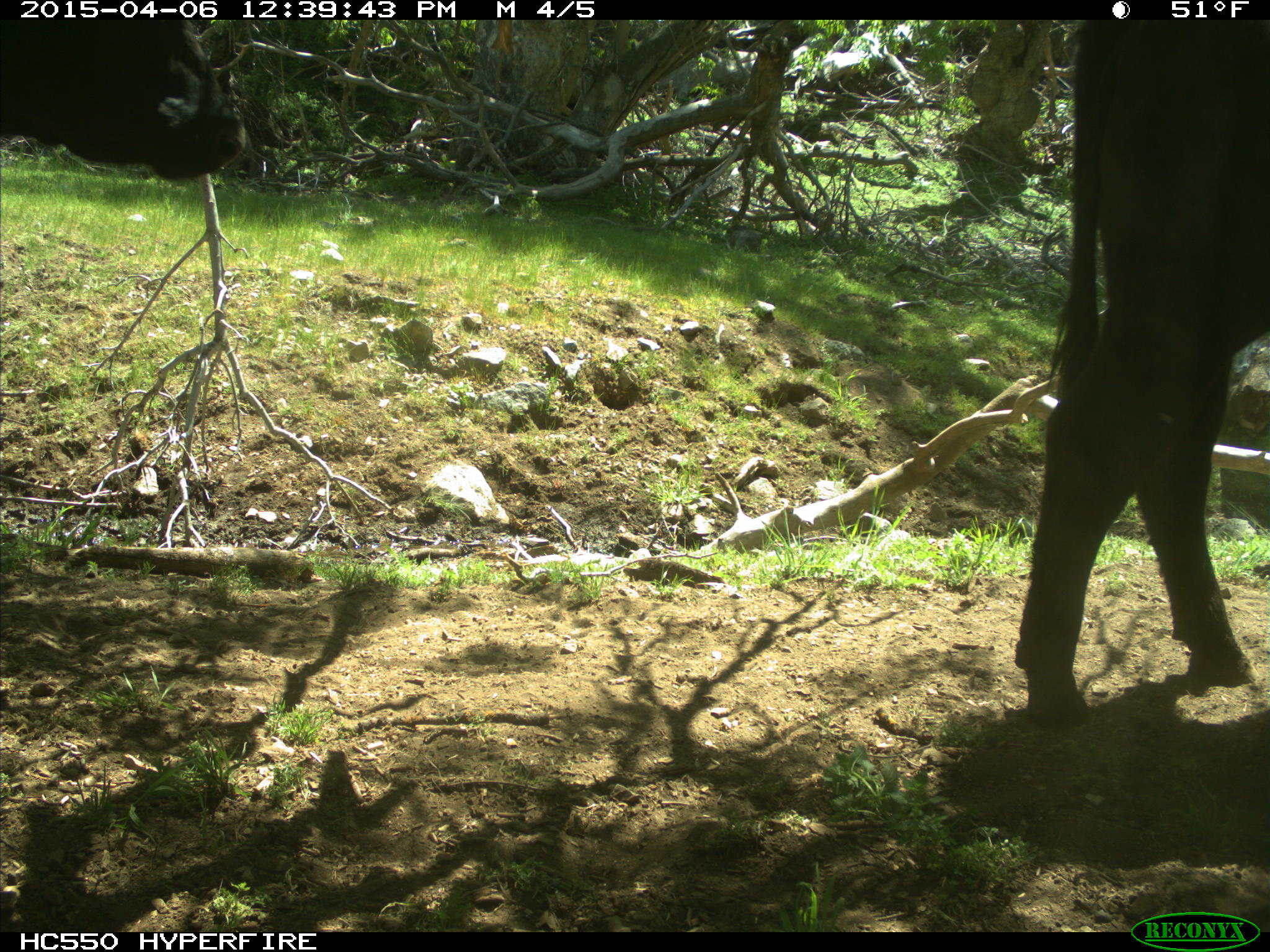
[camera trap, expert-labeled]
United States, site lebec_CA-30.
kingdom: Animalia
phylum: Chordata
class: Mammalia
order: Artiodactyla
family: Bovidae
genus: Bos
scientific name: Bos taurus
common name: domestic cow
Bos taurus (domestic cow).